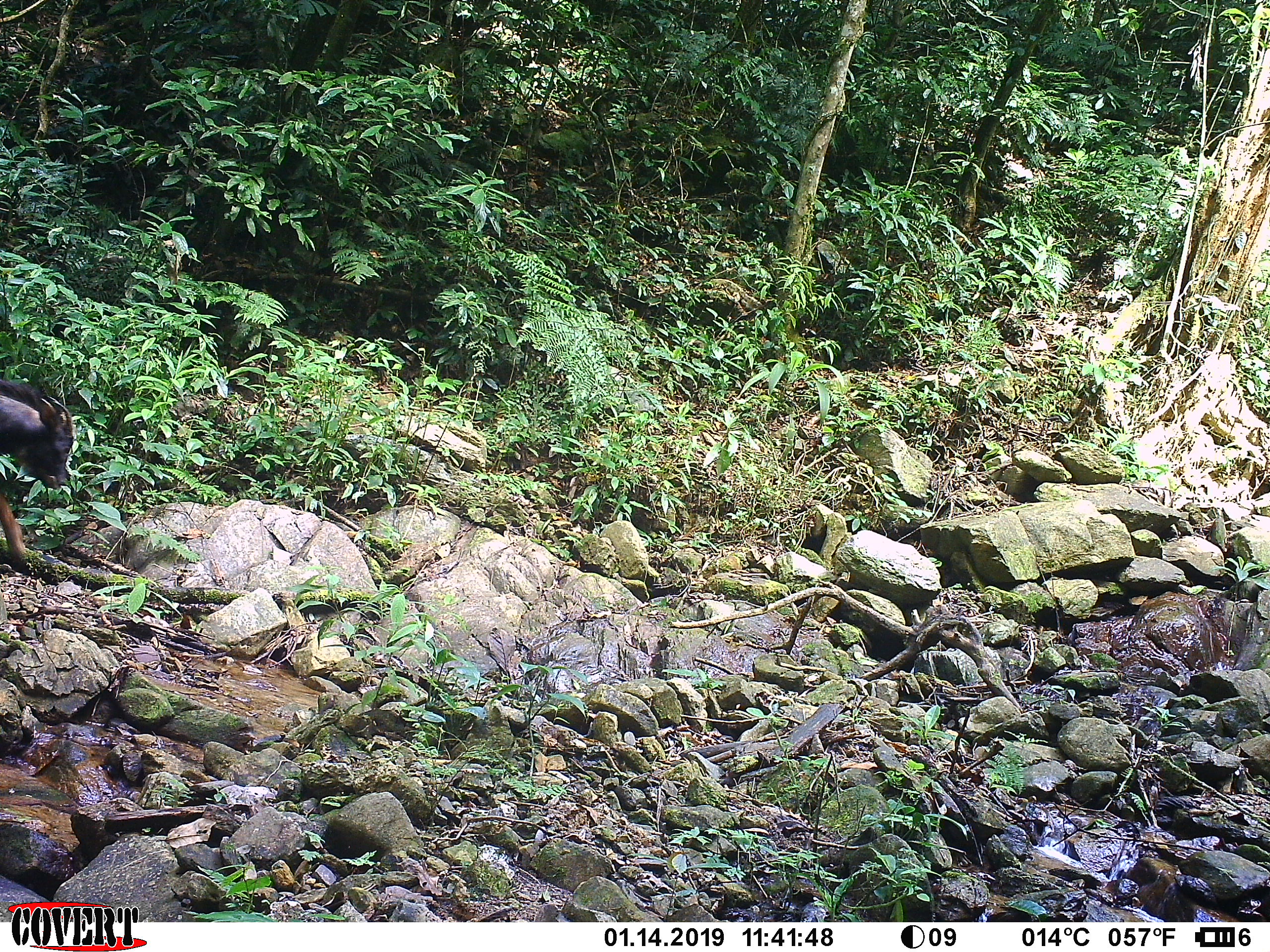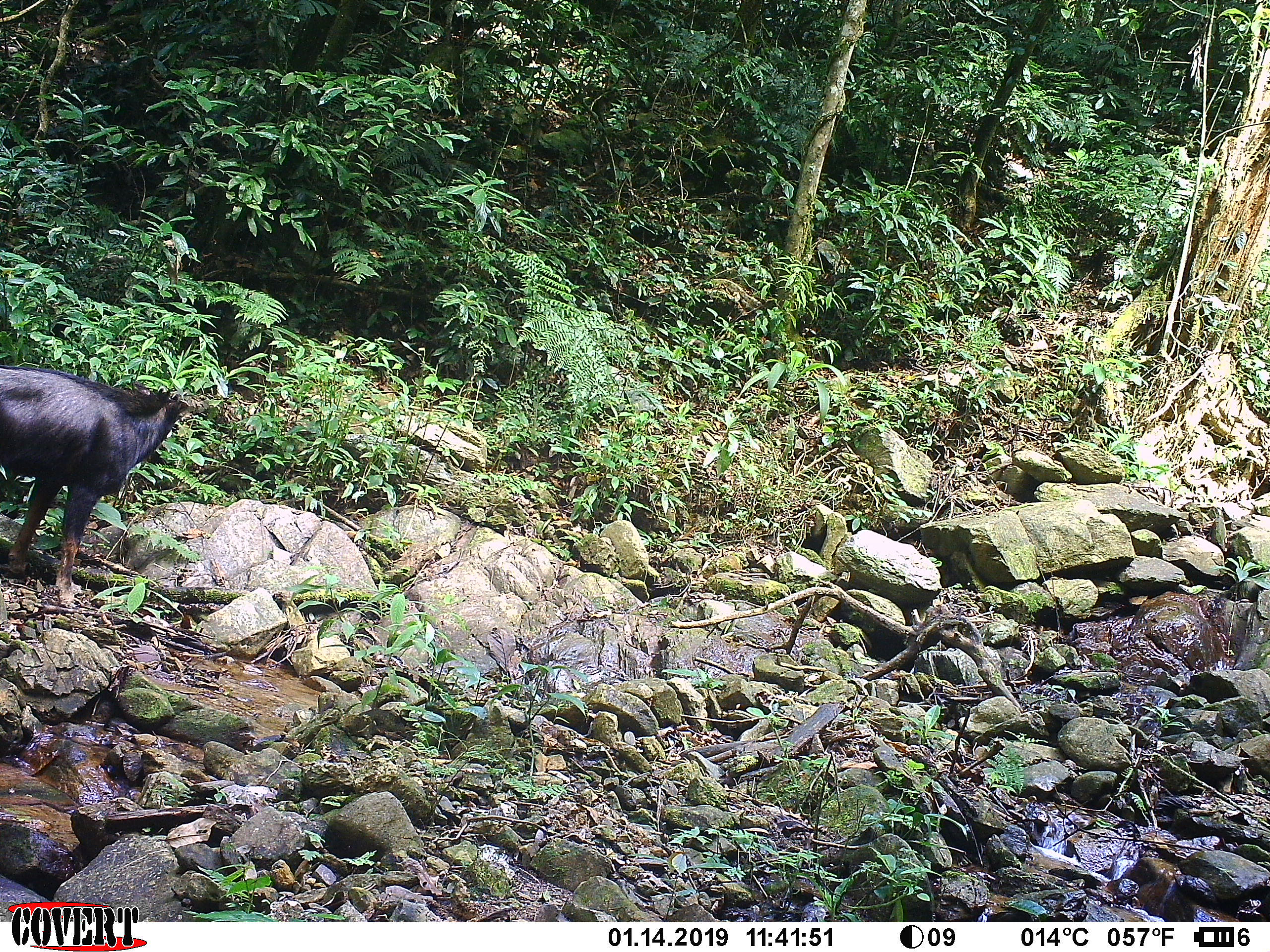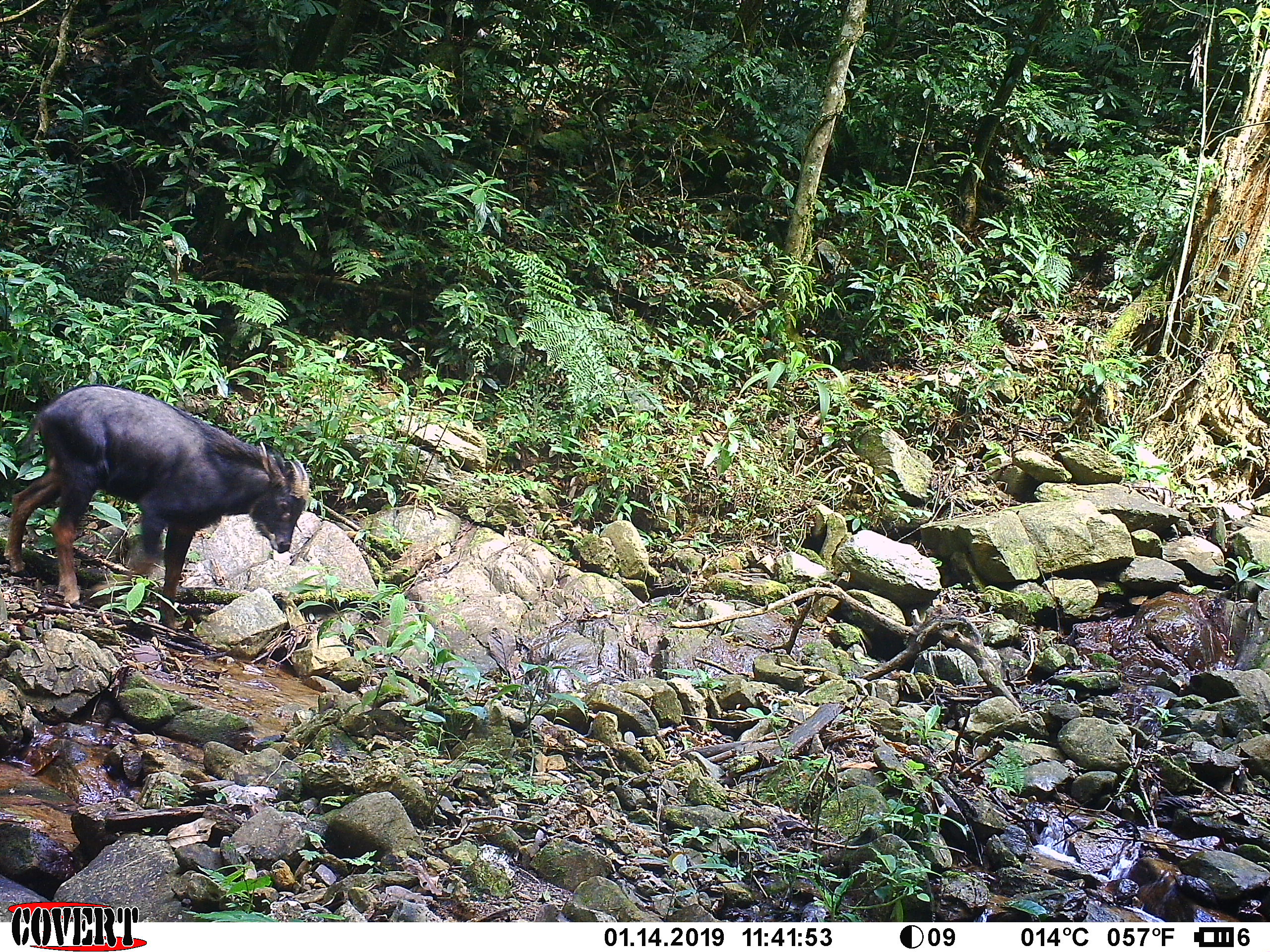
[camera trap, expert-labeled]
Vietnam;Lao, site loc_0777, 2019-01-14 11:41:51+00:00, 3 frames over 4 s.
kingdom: Animalia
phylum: Chordata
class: Mammalia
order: Artiodactyla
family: Bovidae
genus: Capricornis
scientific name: Capricornis sumatraensis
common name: chinese serow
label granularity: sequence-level